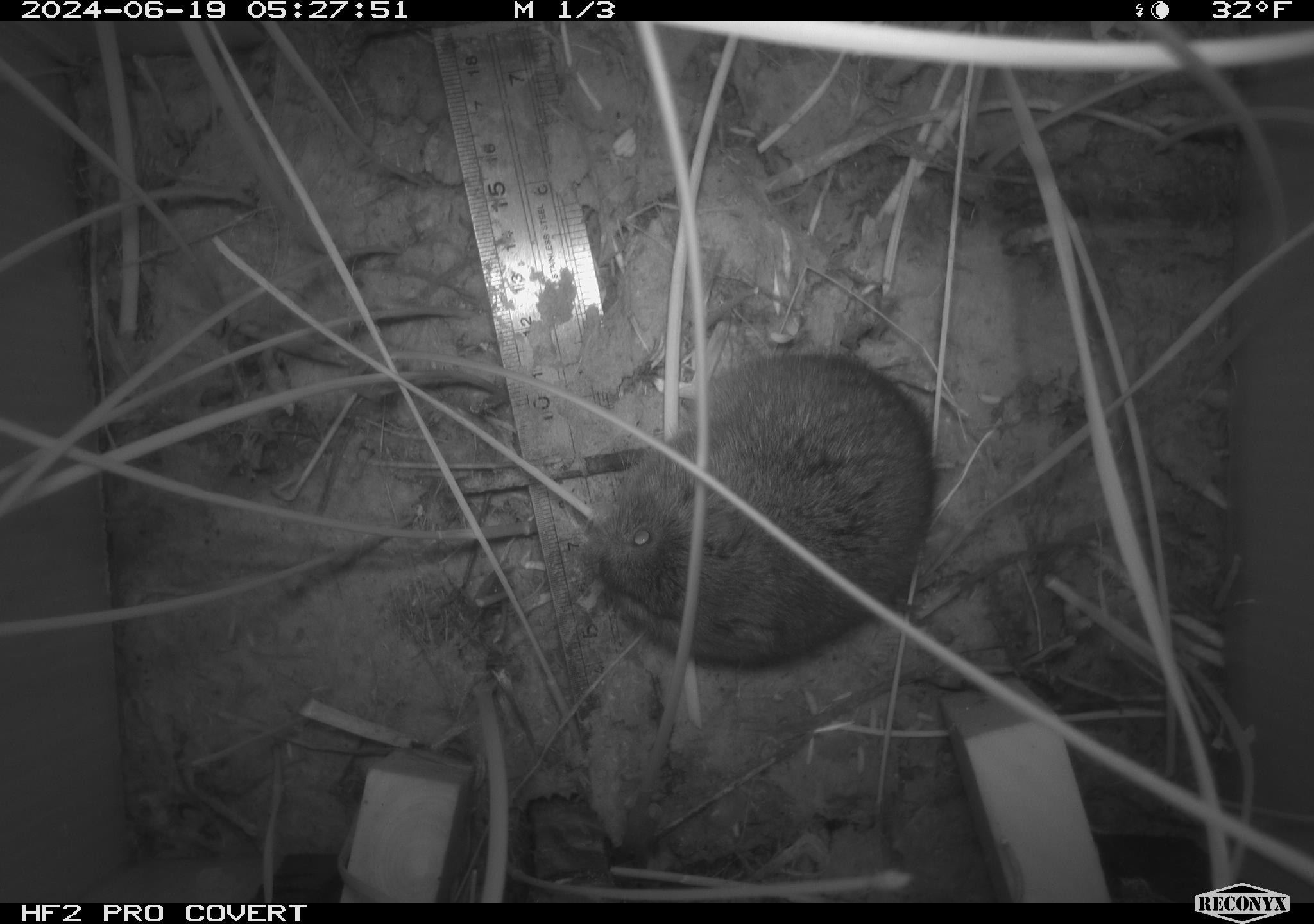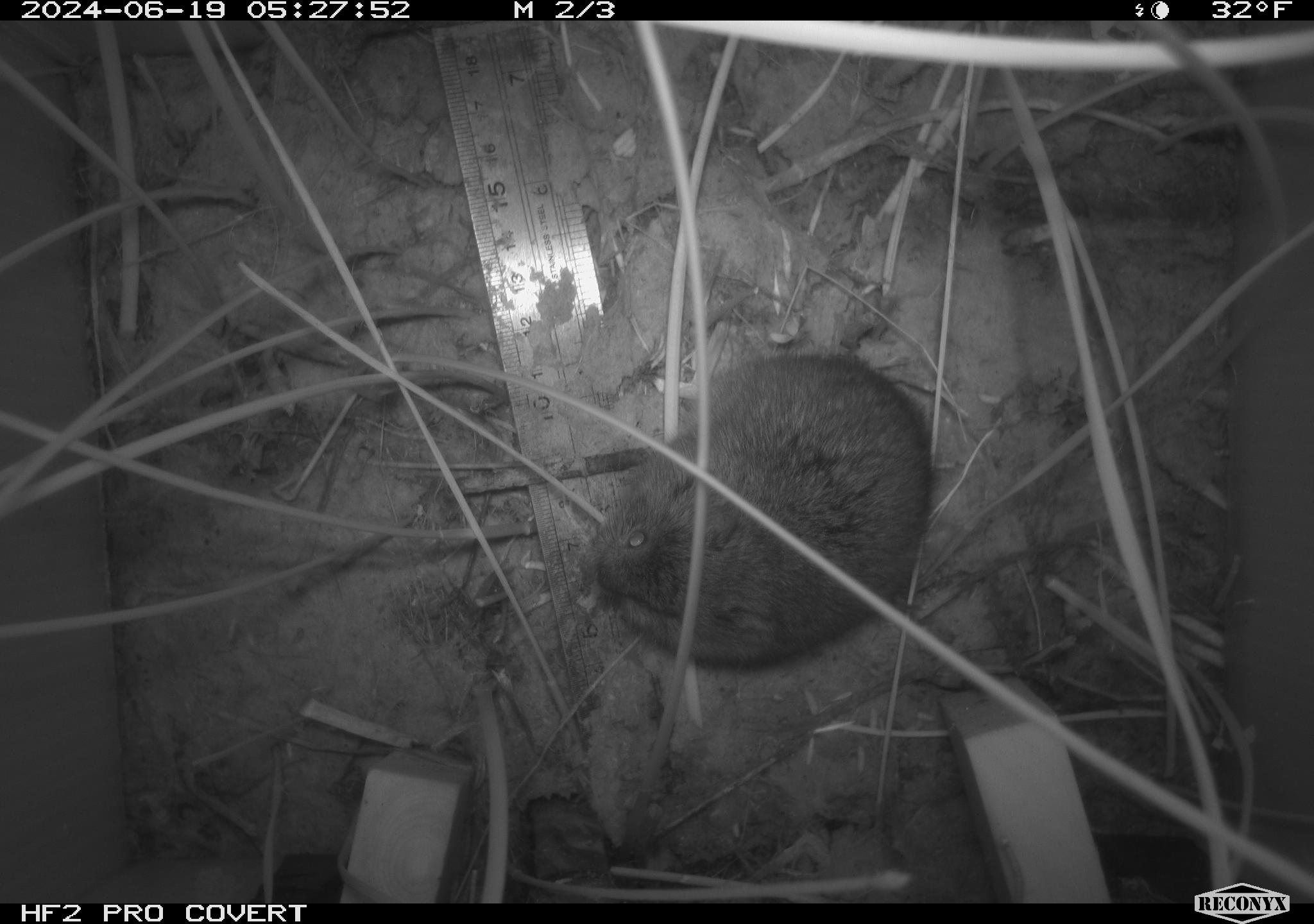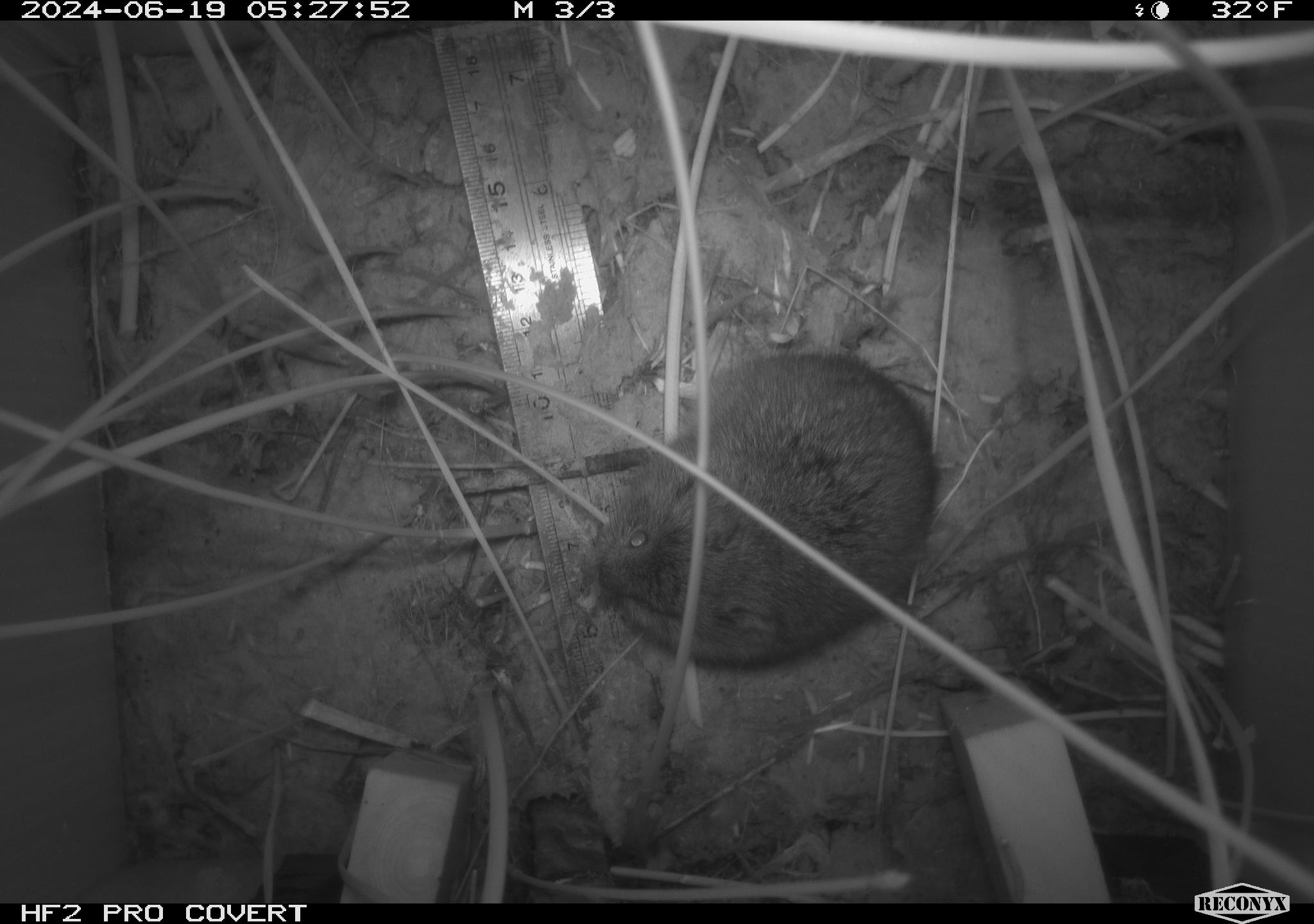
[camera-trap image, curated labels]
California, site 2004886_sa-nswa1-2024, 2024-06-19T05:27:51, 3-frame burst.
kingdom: Animalia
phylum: Chordata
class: Mammalia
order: Rodentia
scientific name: Rodentia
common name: rodent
Rodent (Rodentia).